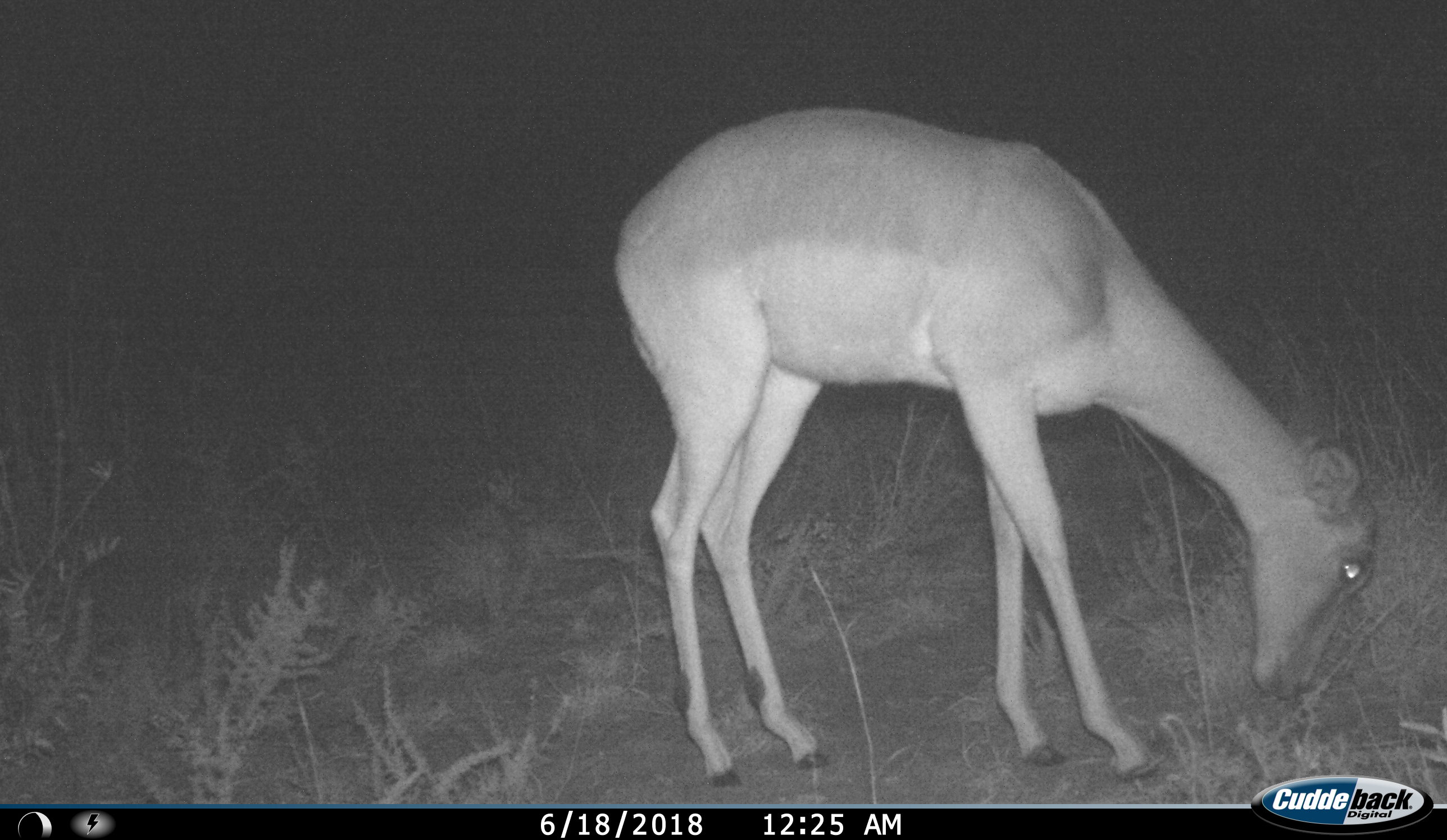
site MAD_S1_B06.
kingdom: Animalia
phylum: Chordata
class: Mammalia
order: Artiodactyla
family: Bovidae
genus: Aepyceros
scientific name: Aepyceros melampus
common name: impala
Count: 1.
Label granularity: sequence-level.